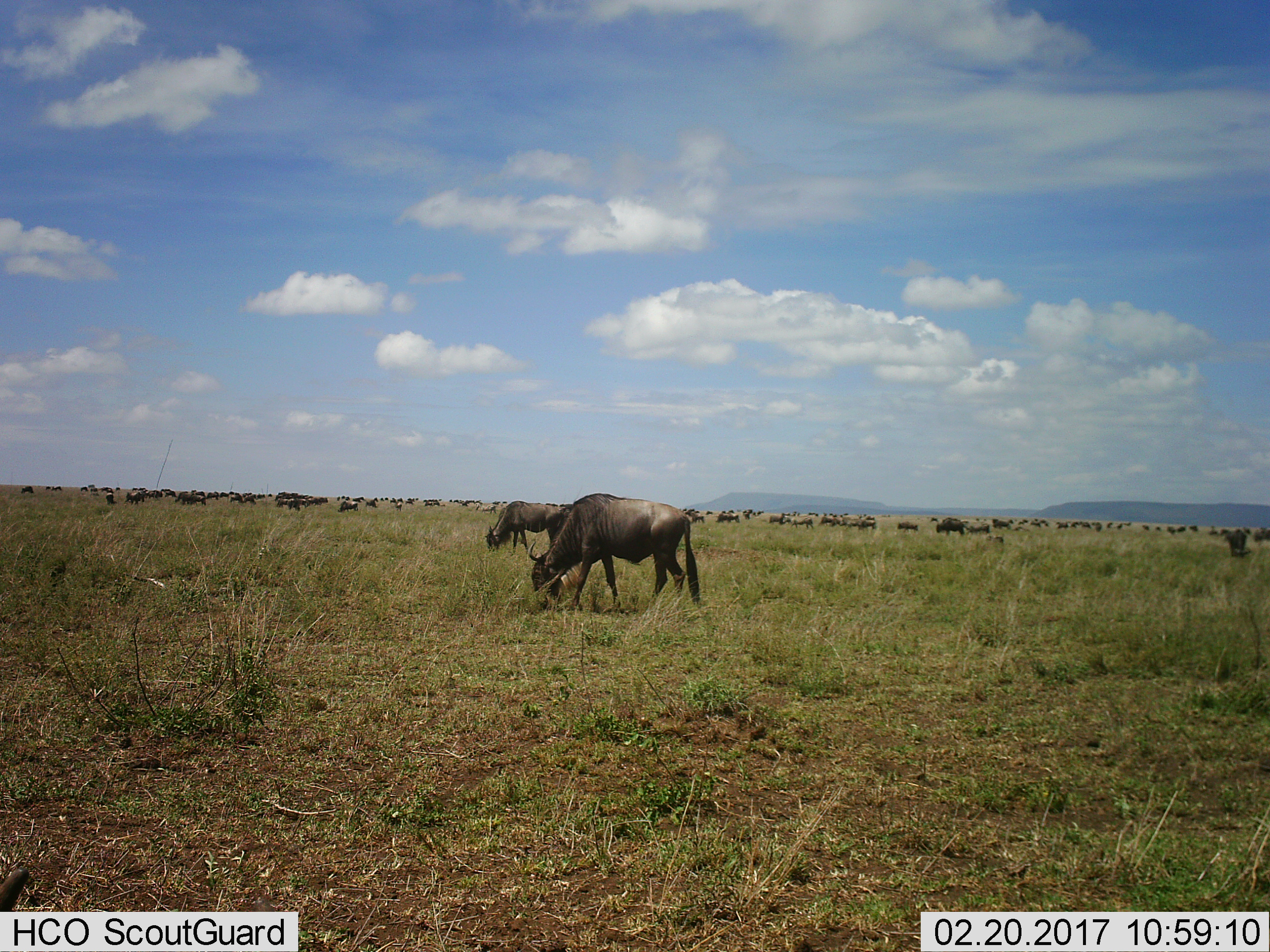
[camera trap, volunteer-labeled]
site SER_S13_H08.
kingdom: Animalia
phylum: Chordata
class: Mammalia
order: Artiodactyla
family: Bovidae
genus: Connochaetes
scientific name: Connochaetes taurinus taurinus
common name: blue wildebeest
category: wildebeestblue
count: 51+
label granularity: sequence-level